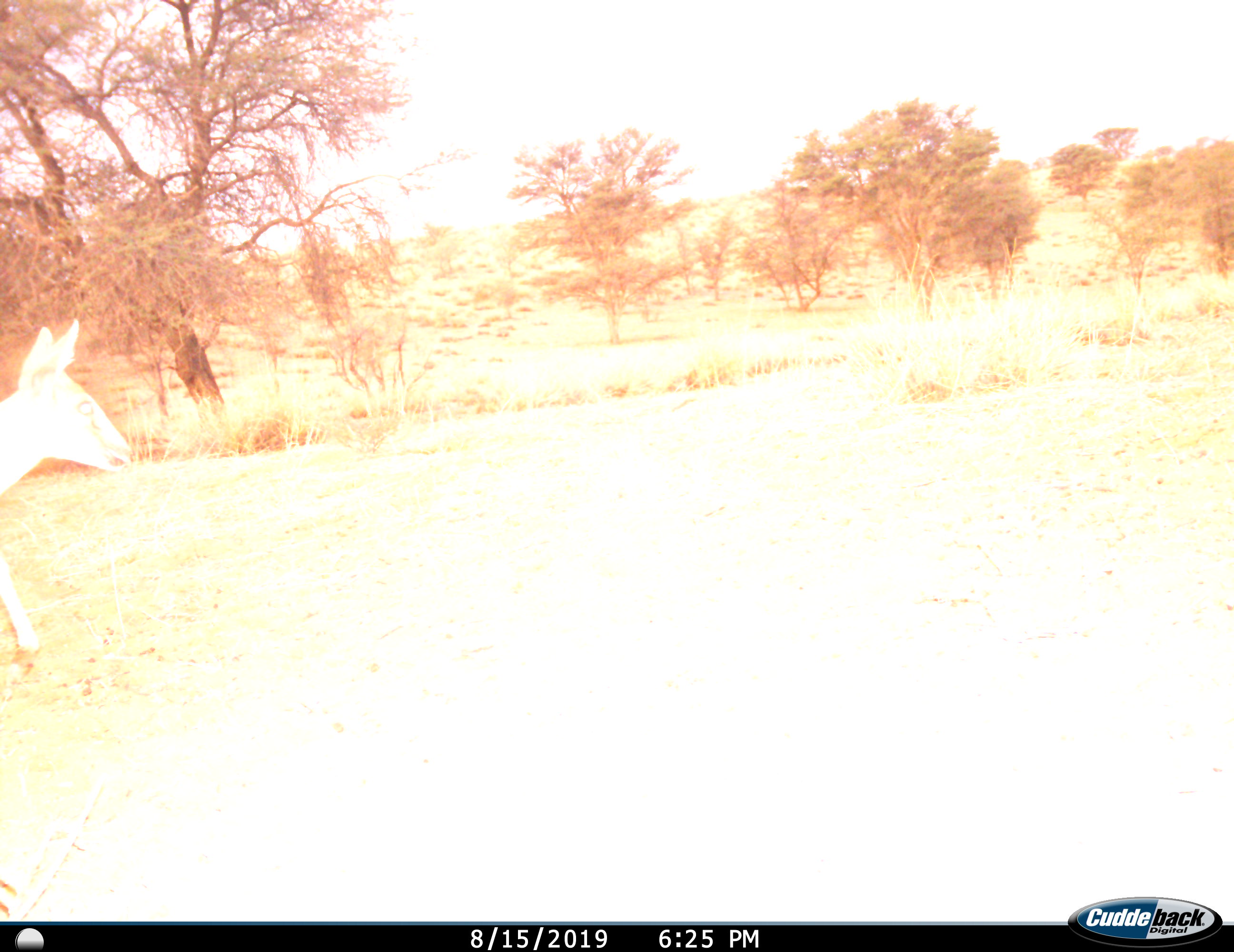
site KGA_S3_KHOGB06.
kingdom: Animalia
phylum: Chordata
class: Mammalia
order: Artiodactyla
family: Bovidae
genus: Sylvicapra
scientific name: Sylvicapra grimmia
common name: common duiker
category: duikercommongrey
Duikercommongrey (common duiker) (Sylvicapra grimmia), count 1. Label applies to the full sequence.